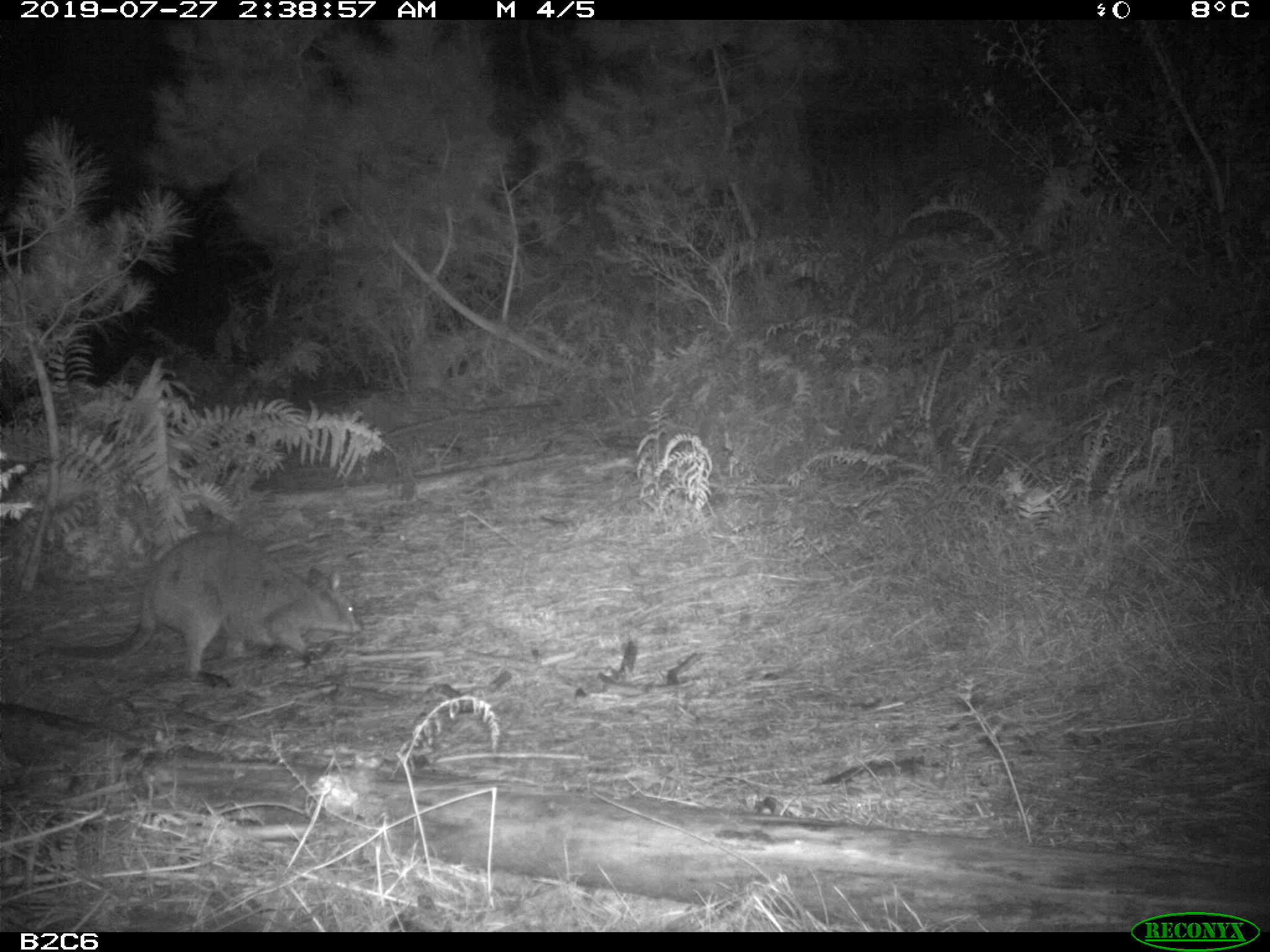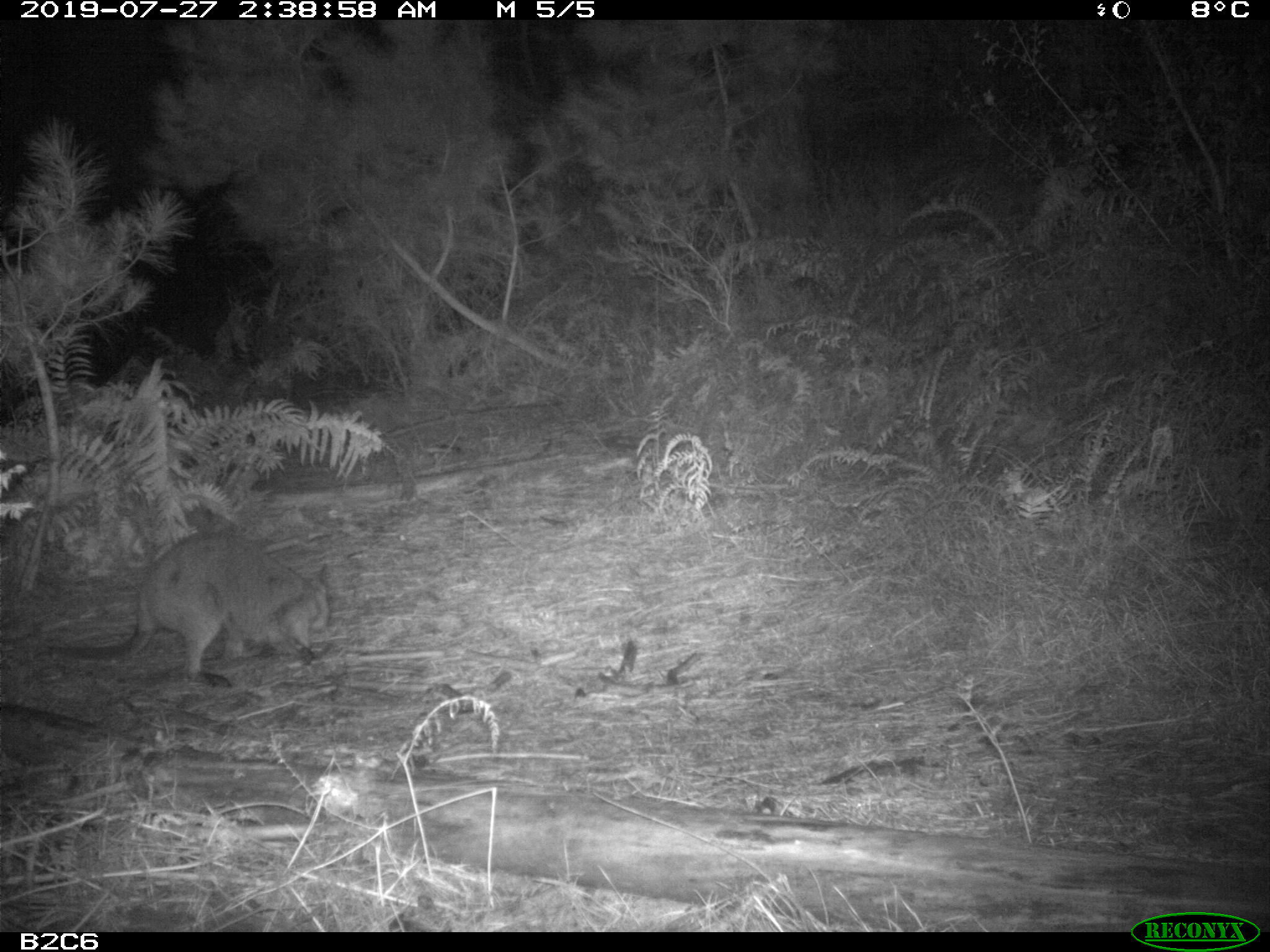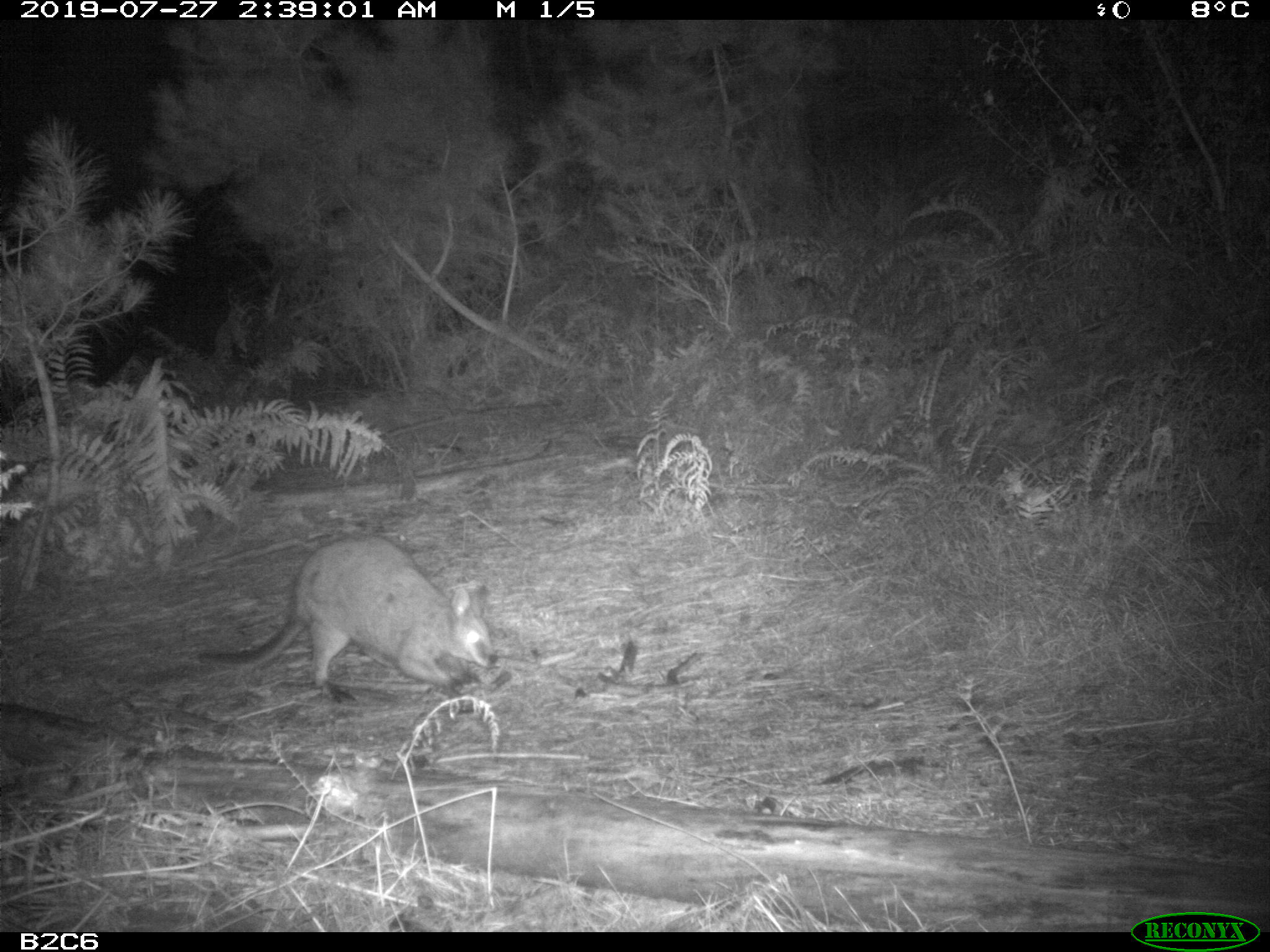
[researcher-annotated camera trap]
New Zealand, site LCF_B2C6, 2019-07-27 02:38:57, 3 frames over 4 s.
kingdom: Animalia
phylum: Chordata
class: Mammalia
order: Diprotodontia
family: Macropodidae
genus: Notamacropus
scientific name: Notamacropus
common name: wallaby